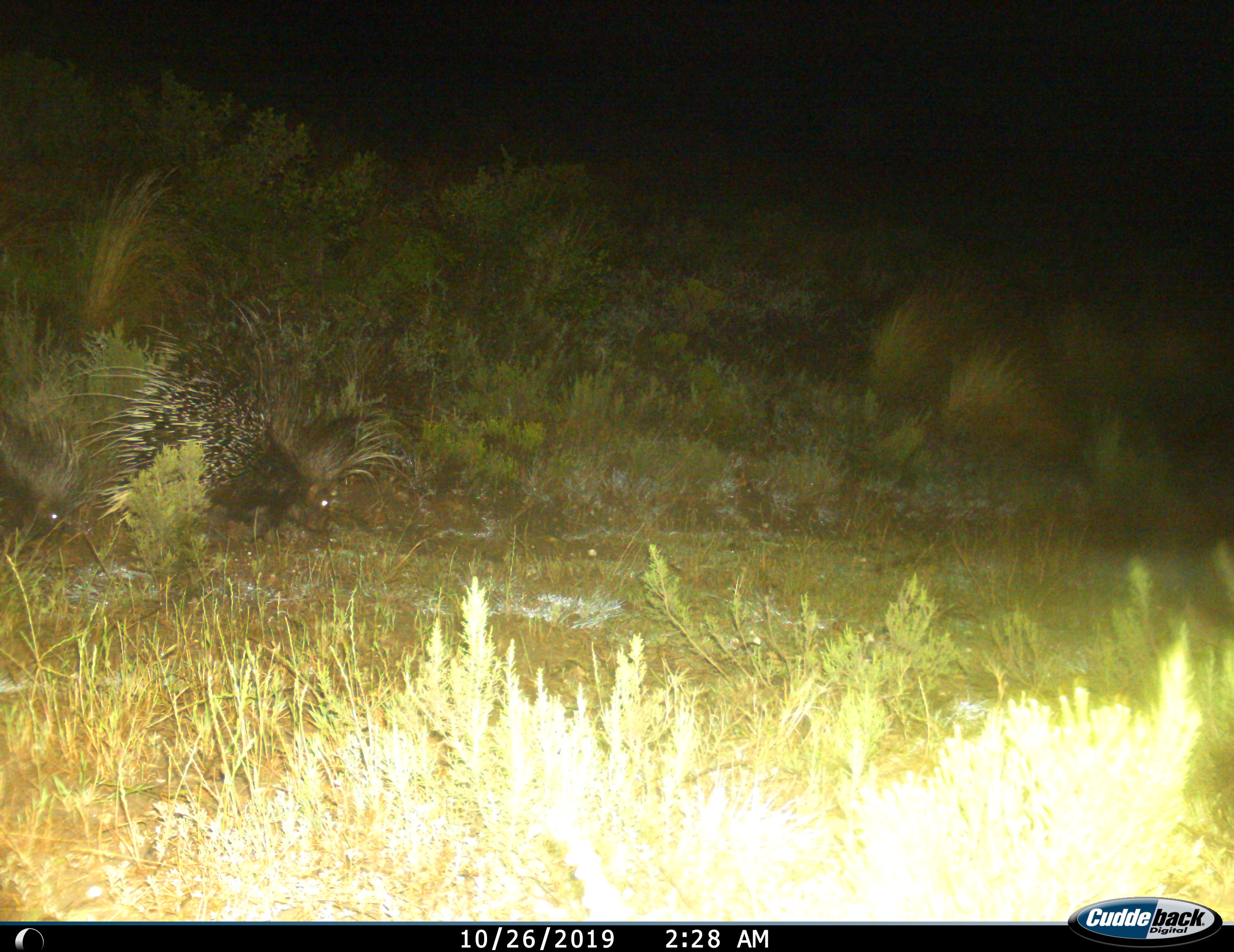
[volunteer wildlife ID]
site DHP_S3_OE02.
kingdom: Animalia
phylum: Chordata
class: Mammalia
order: Rodentia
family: Hystricidae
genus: Hystrix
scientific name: Hystrix cristata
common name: crested porcupine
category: porcupine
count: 1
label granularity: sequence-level